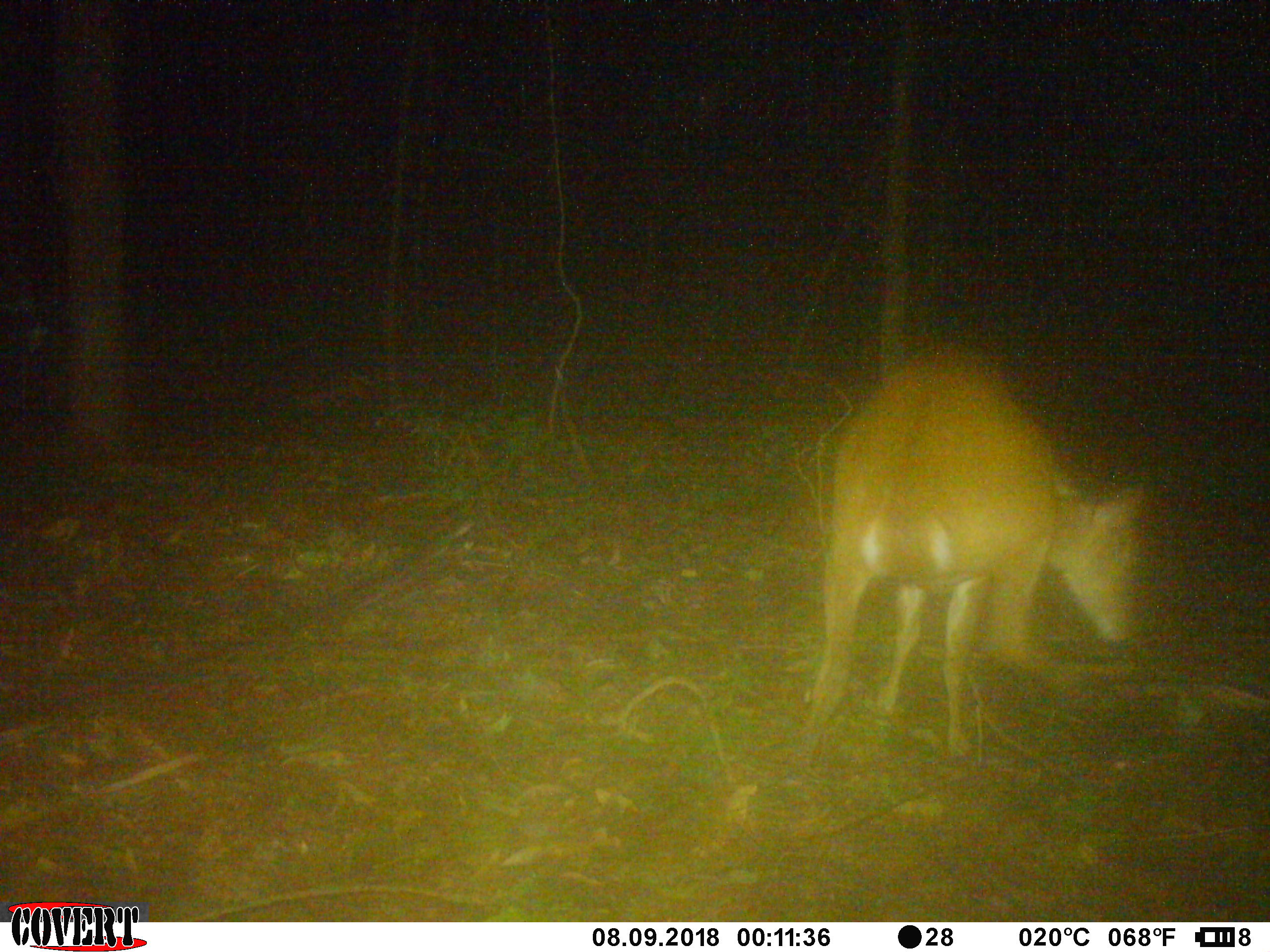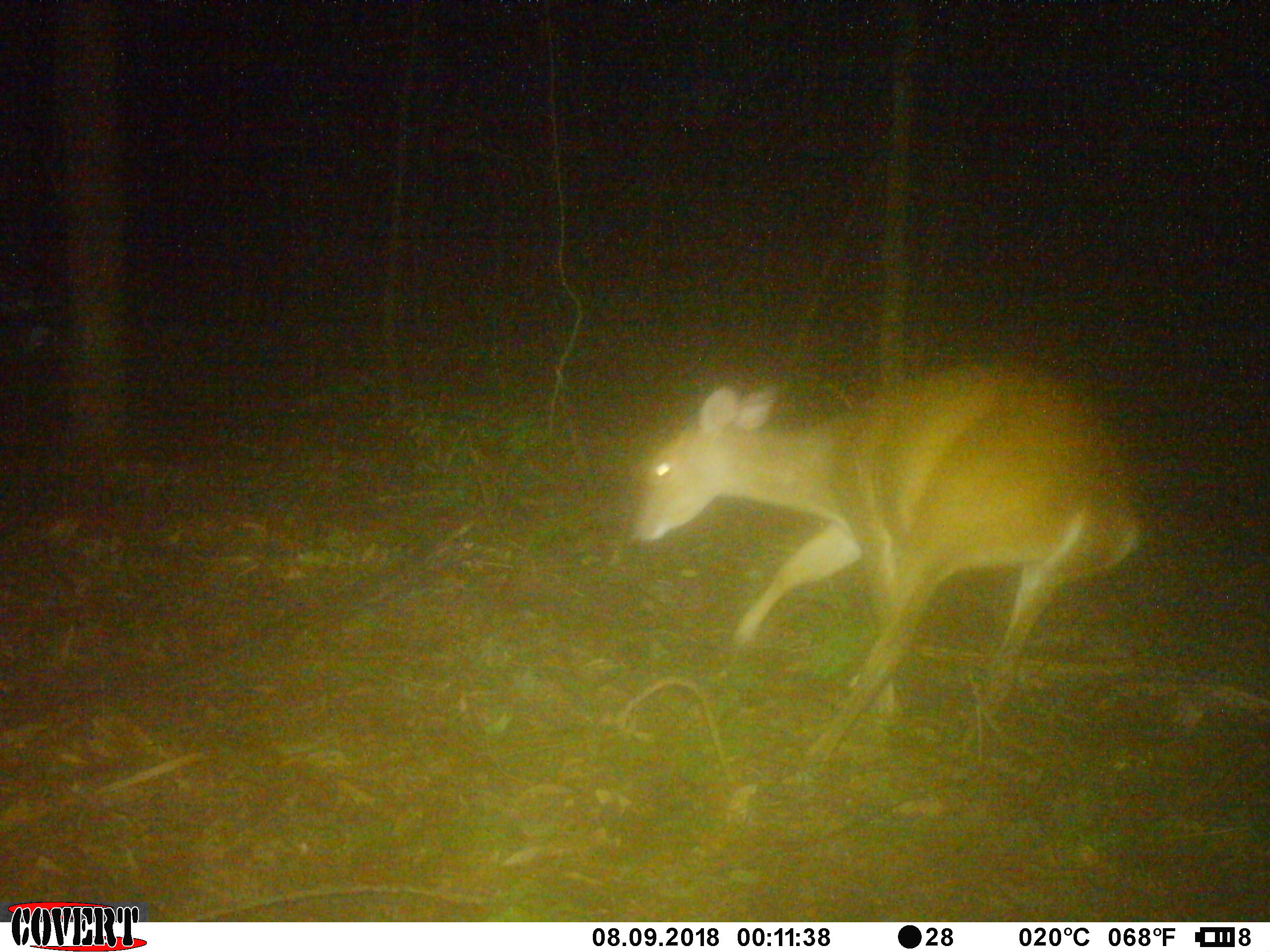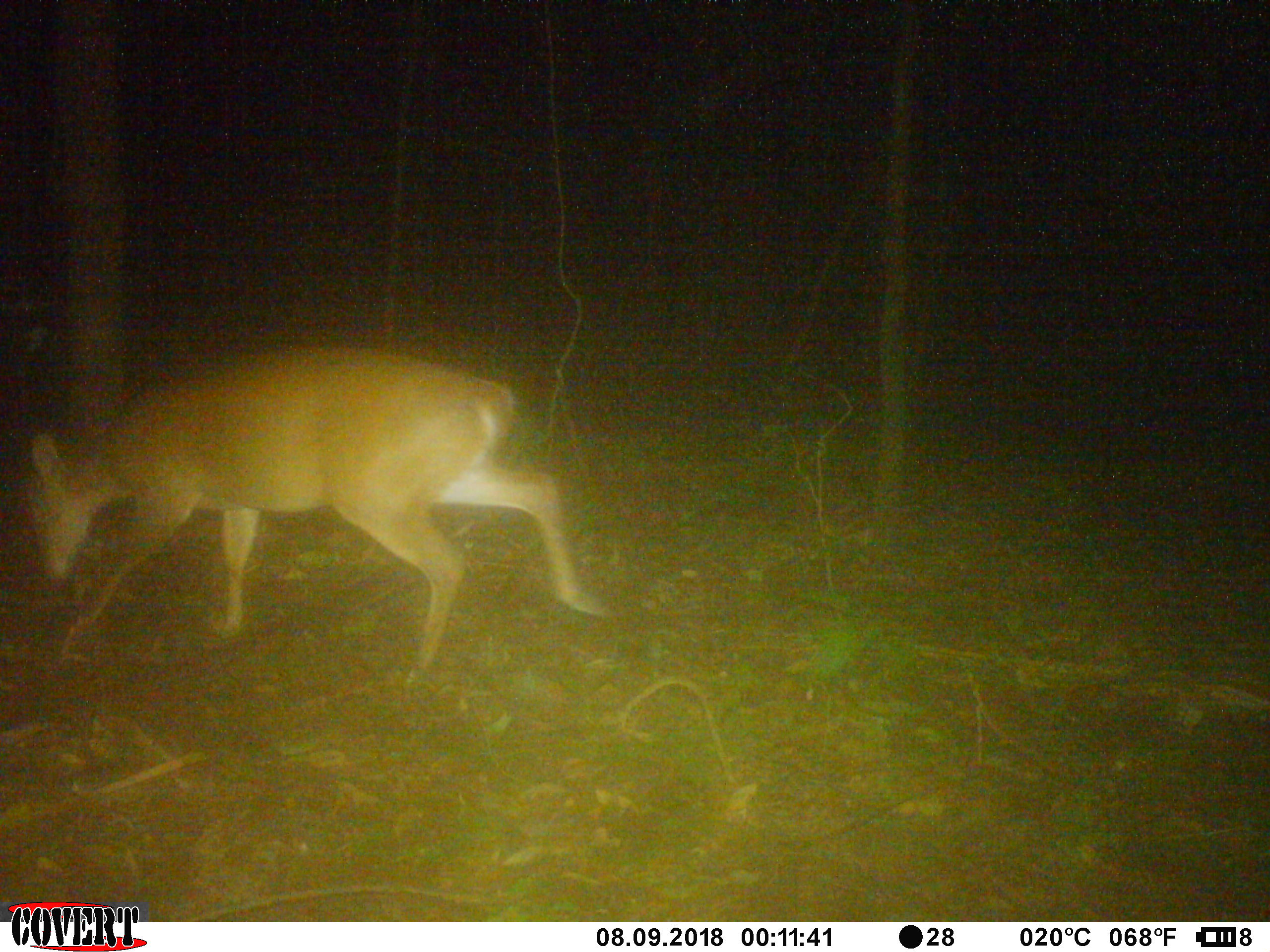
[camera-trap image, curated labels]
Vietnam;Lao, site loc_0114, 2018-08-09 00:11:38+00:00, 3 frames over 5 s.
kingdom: Animalia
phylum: Chordata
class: Mammalia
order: Artiodactyla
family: Cervidae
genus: Muntiacus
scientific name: Muntiacus vuquangensis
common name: large-antlered muntjac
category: large antlered muntjac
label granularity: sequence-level